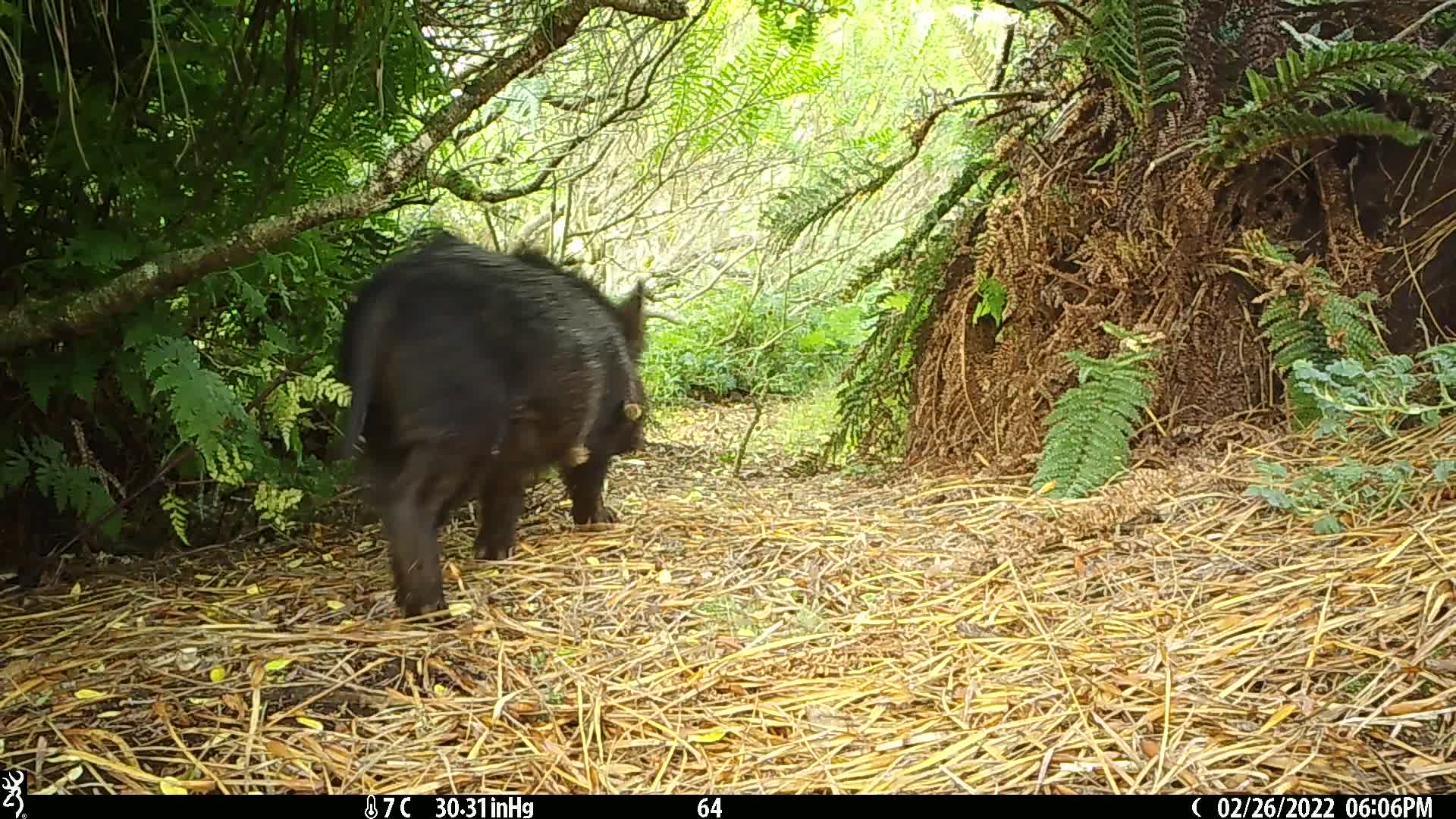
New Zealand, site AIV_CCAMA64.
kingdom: Animalia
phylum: Chordata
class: Mammalia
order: Artiodactyla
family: Suidae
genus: Sus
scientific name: Sus scrofa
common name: pig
Pig (Sus scrofa).